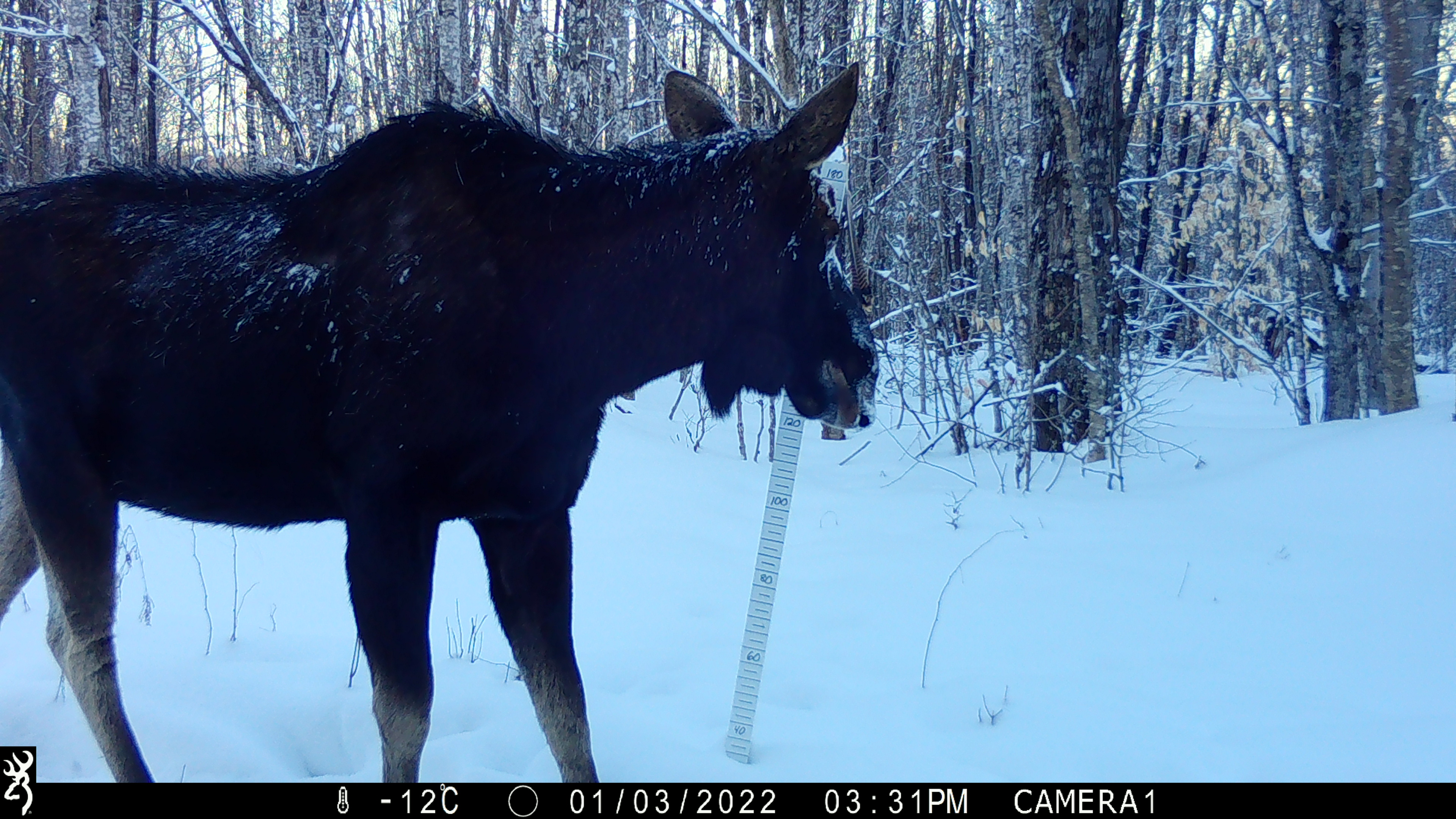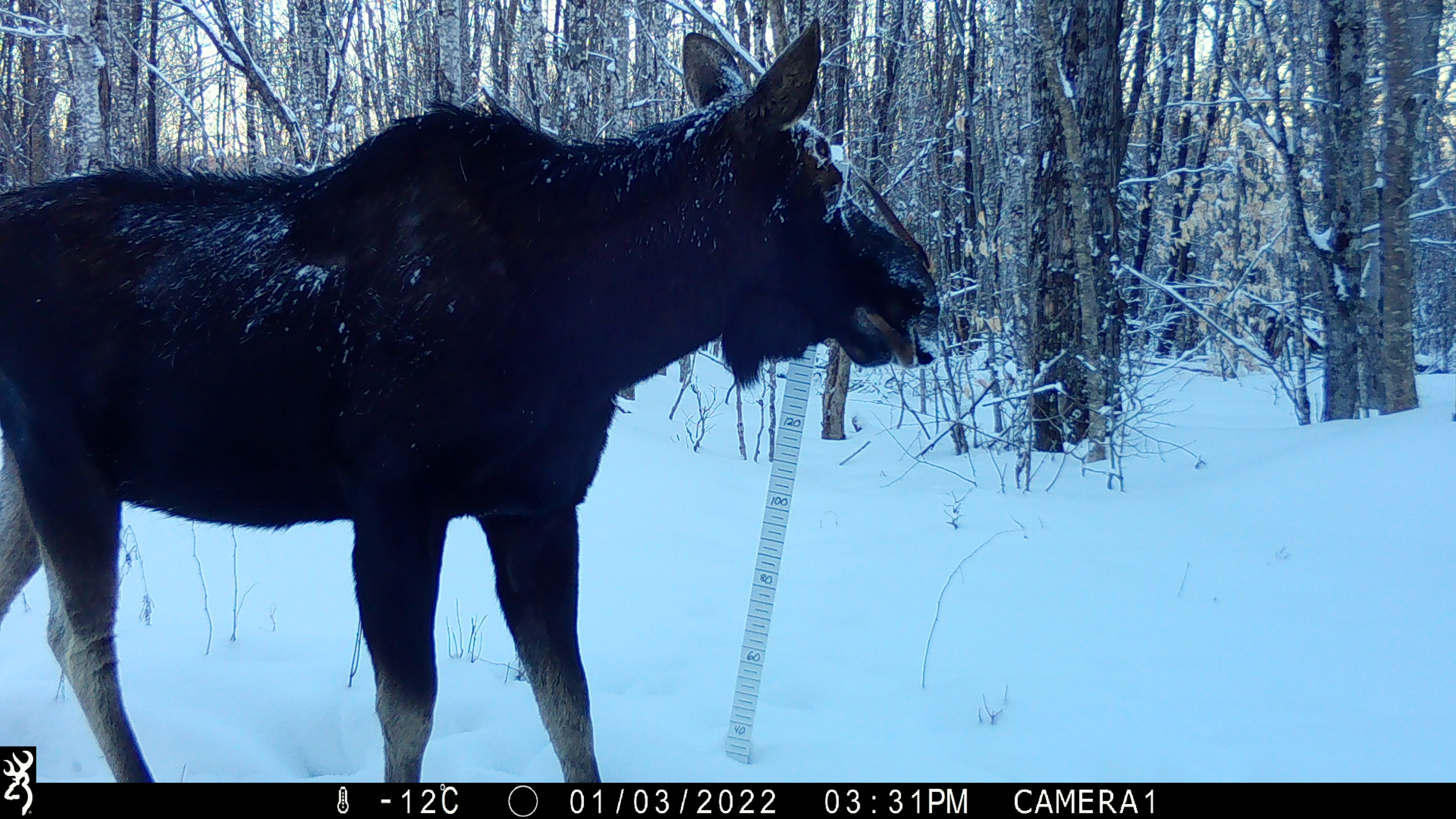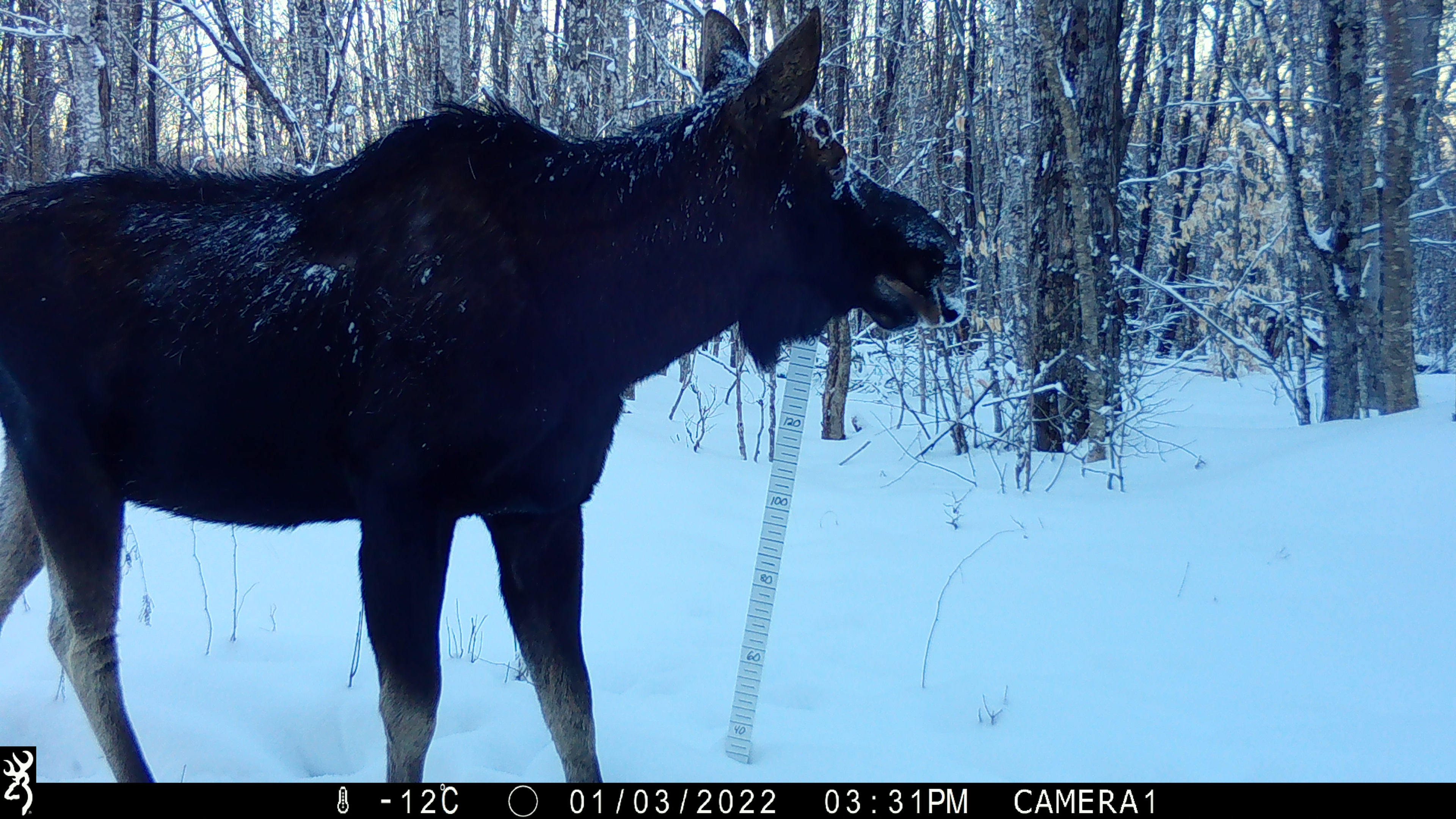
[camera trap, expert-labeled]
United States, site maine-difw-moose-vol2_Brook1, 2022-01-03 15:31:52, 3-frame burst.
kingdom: Animalia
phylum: Chordata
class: Mammalia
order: Artiodactyla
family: Cervidae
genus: Alces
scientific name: Alces alces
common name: moose